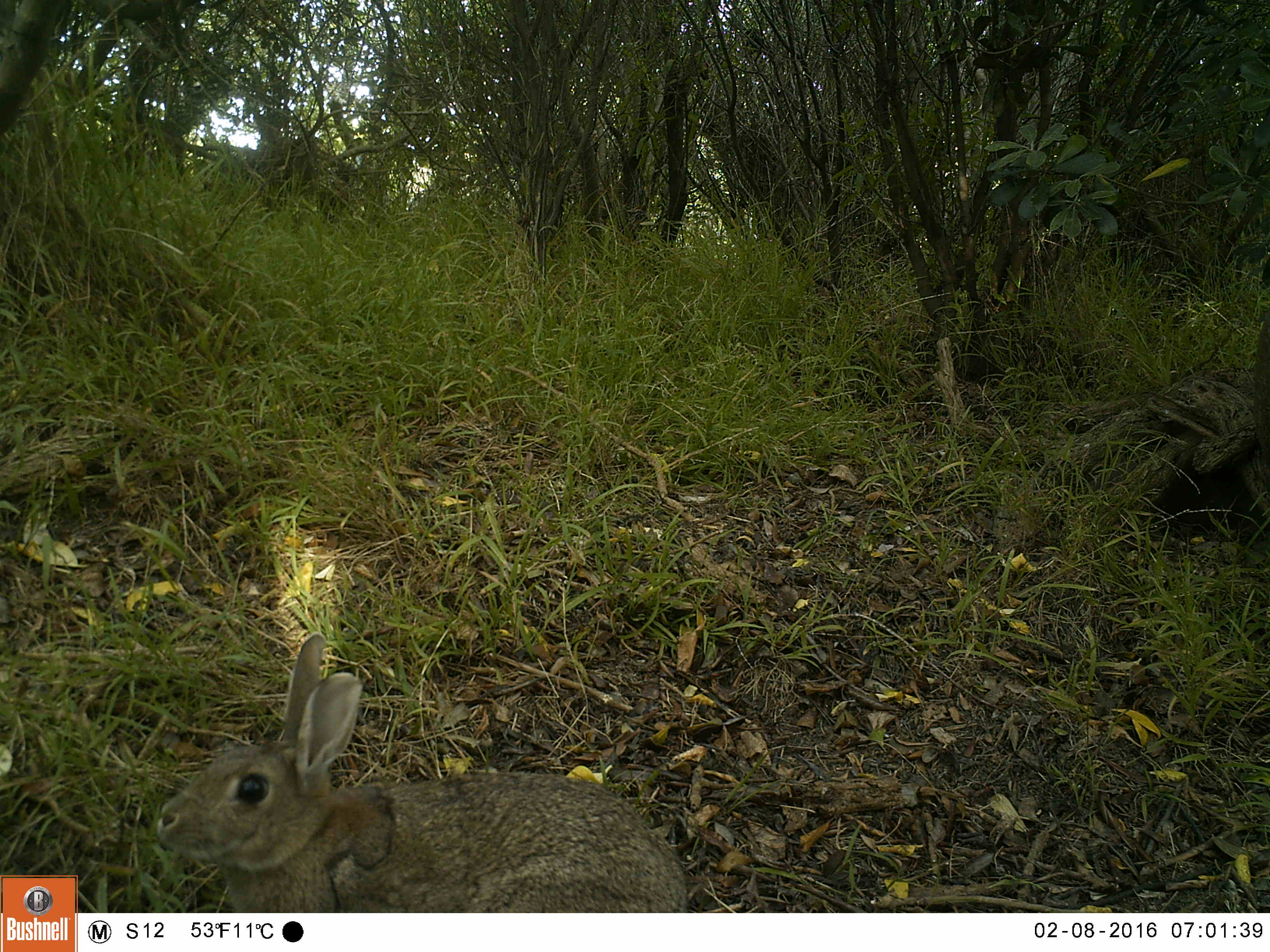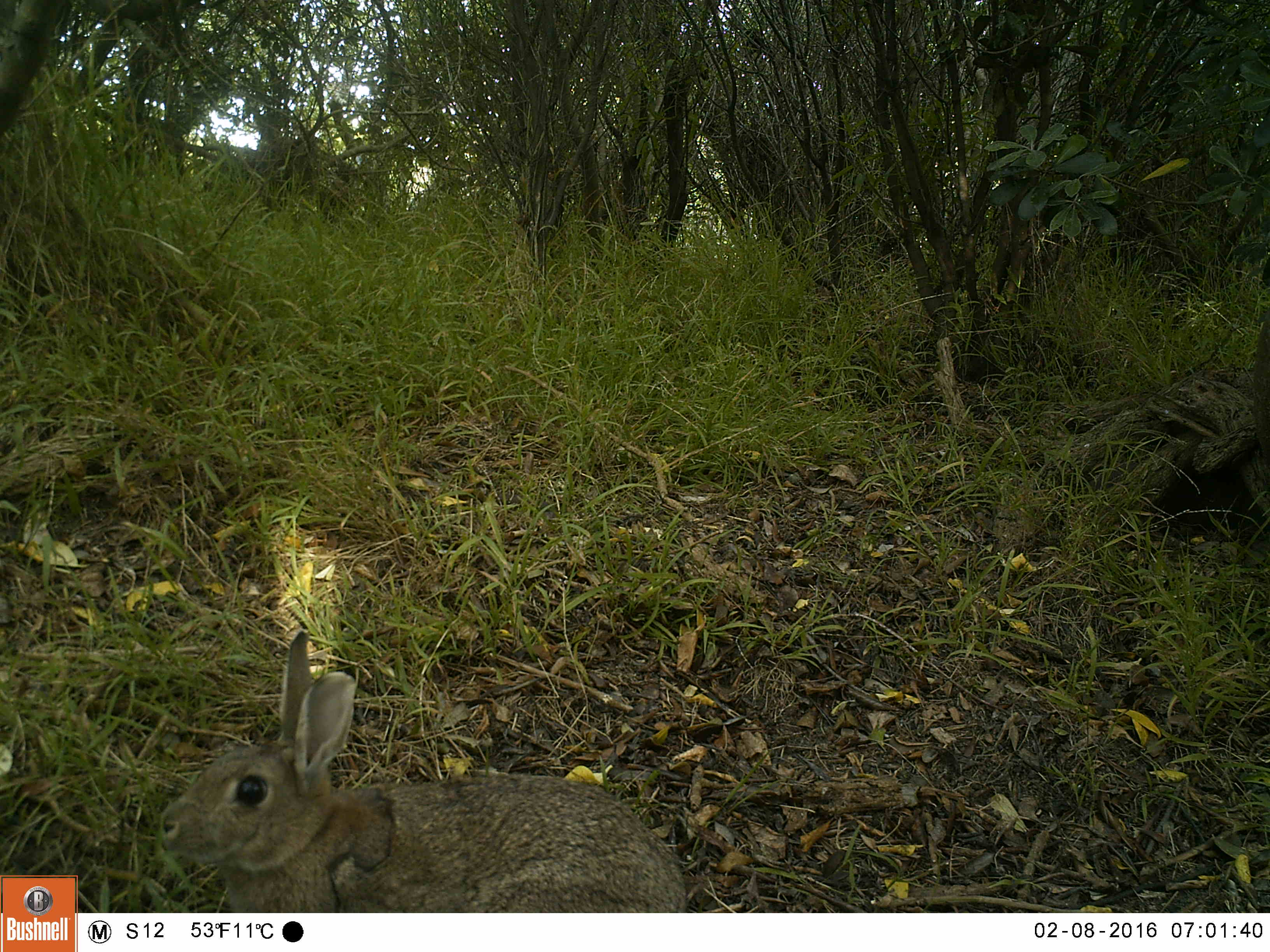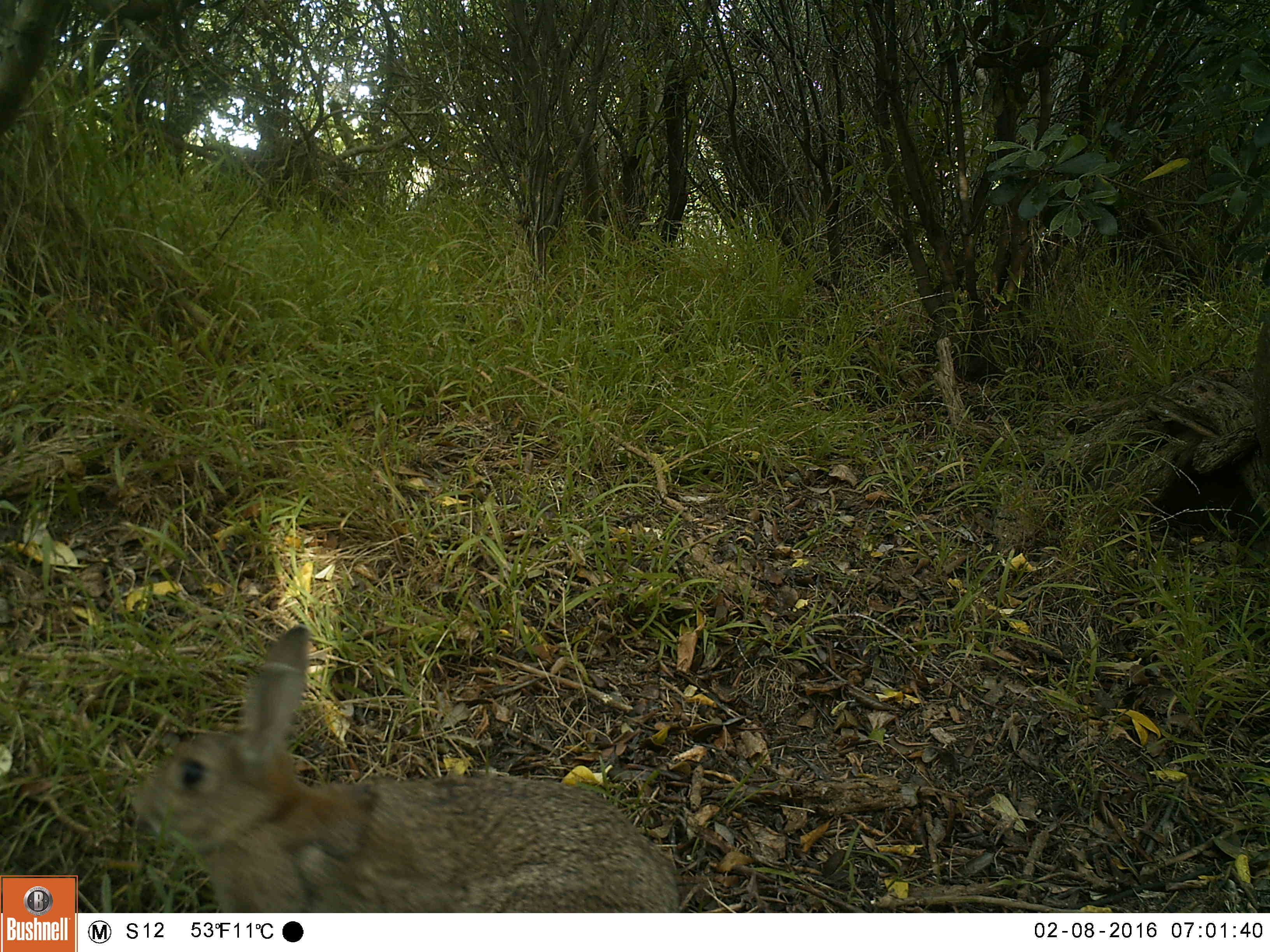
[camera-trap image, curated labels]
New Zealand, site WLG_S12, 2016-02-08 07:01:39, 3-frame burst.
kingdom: Animalia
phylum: Chordata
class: Mammalia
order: Lagomorpha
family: Leporidae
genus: Oryctolagus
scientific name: Oryctolagus cuniculus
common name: european rabbit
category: rabbit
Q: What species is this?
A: Rabbit (european rabbit) (Oryctolagus cuniculus).